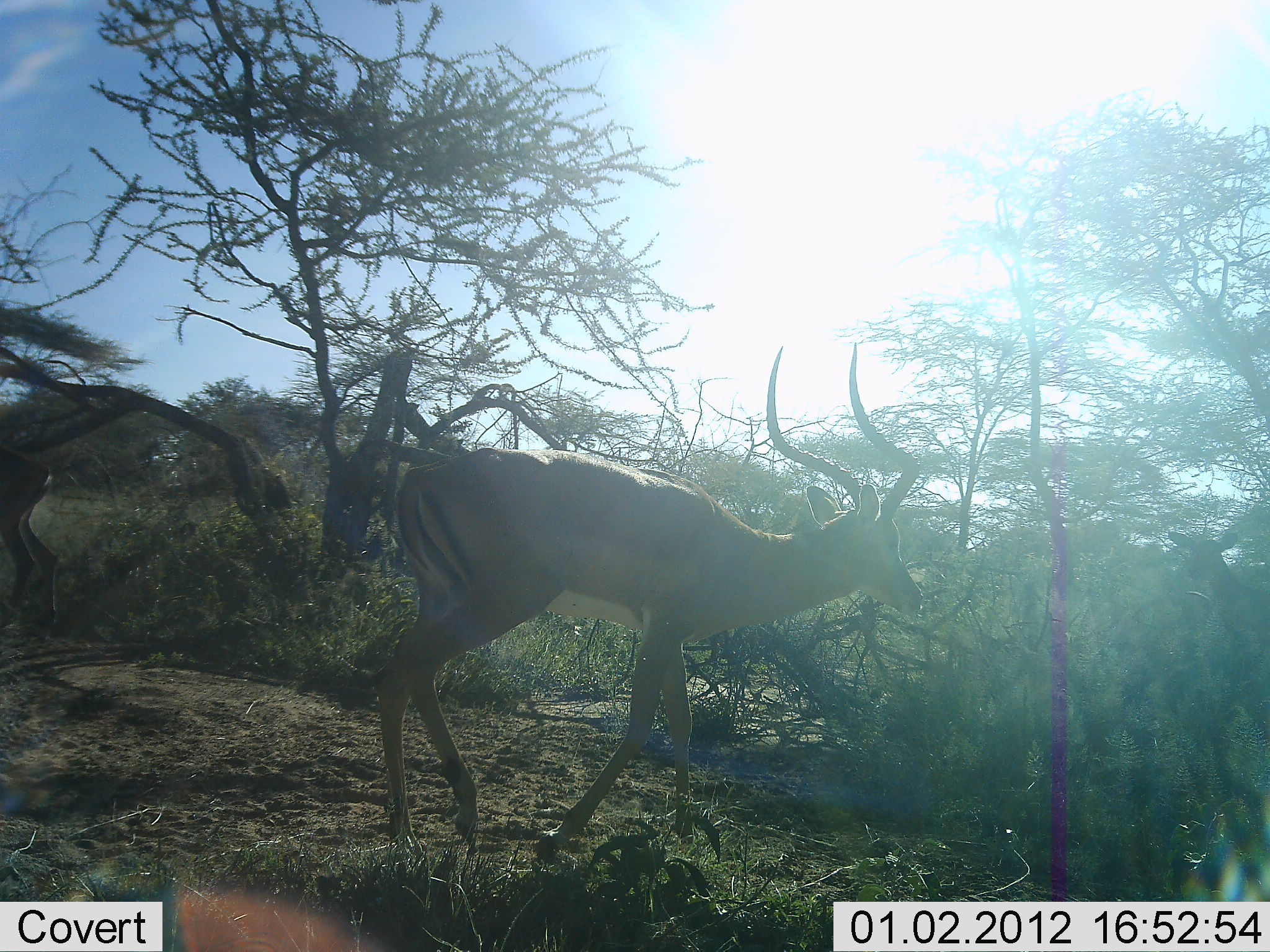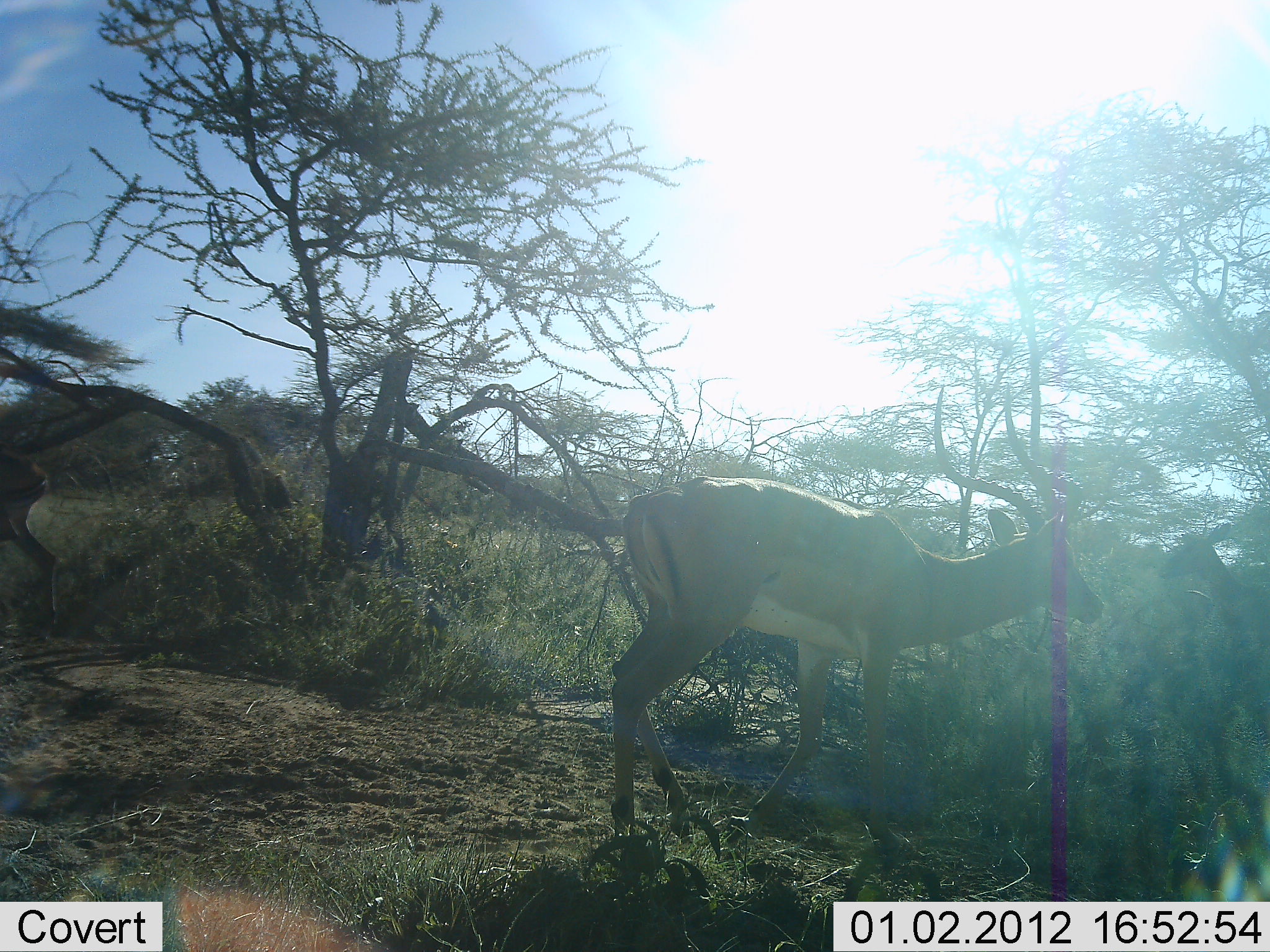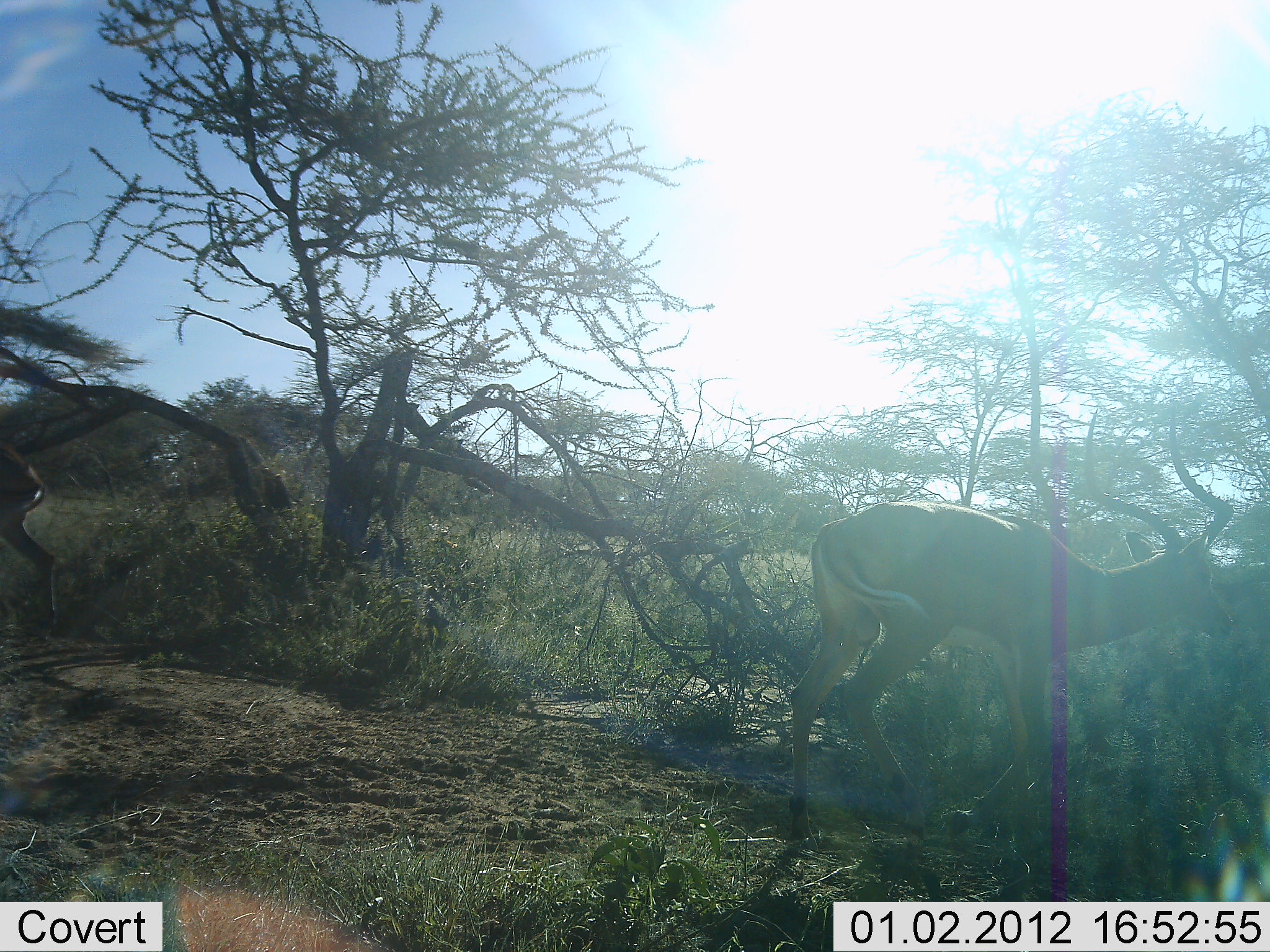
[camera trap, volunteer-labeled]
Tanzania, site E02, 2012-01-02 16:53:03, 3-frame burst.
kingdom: Animalia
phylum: Chordata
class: Mammalia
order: Artiodactyla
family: Bovidae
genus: Aepyceros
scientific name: Aepyceros melampus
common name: impala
Impala (Aepyceros melampus), count 3. Behavior (volunteer vote fractions): standing 40%, resting 0%, moving 70%, interacting 5%. Young present (vote fraction): 0%. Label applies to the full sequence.